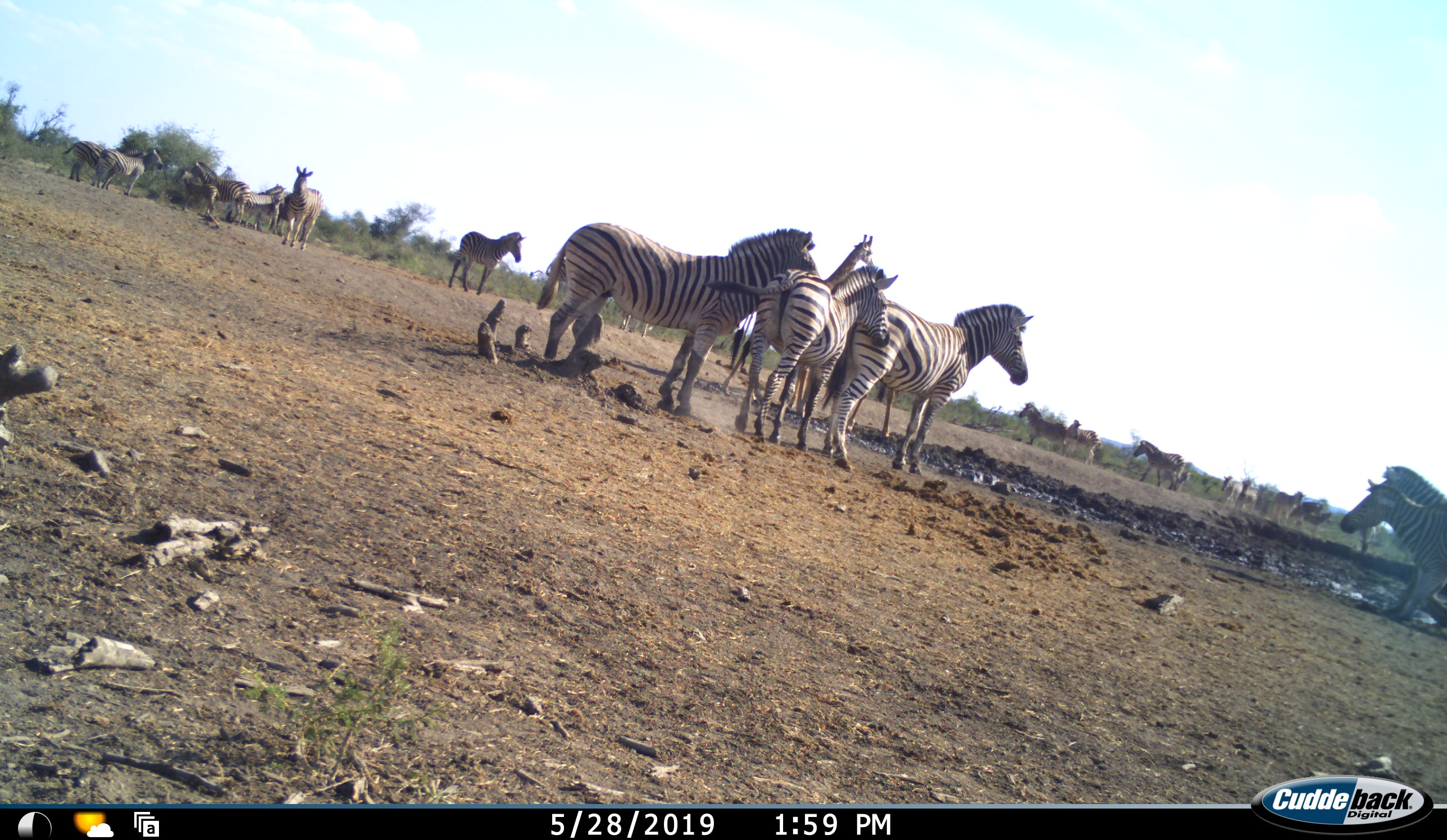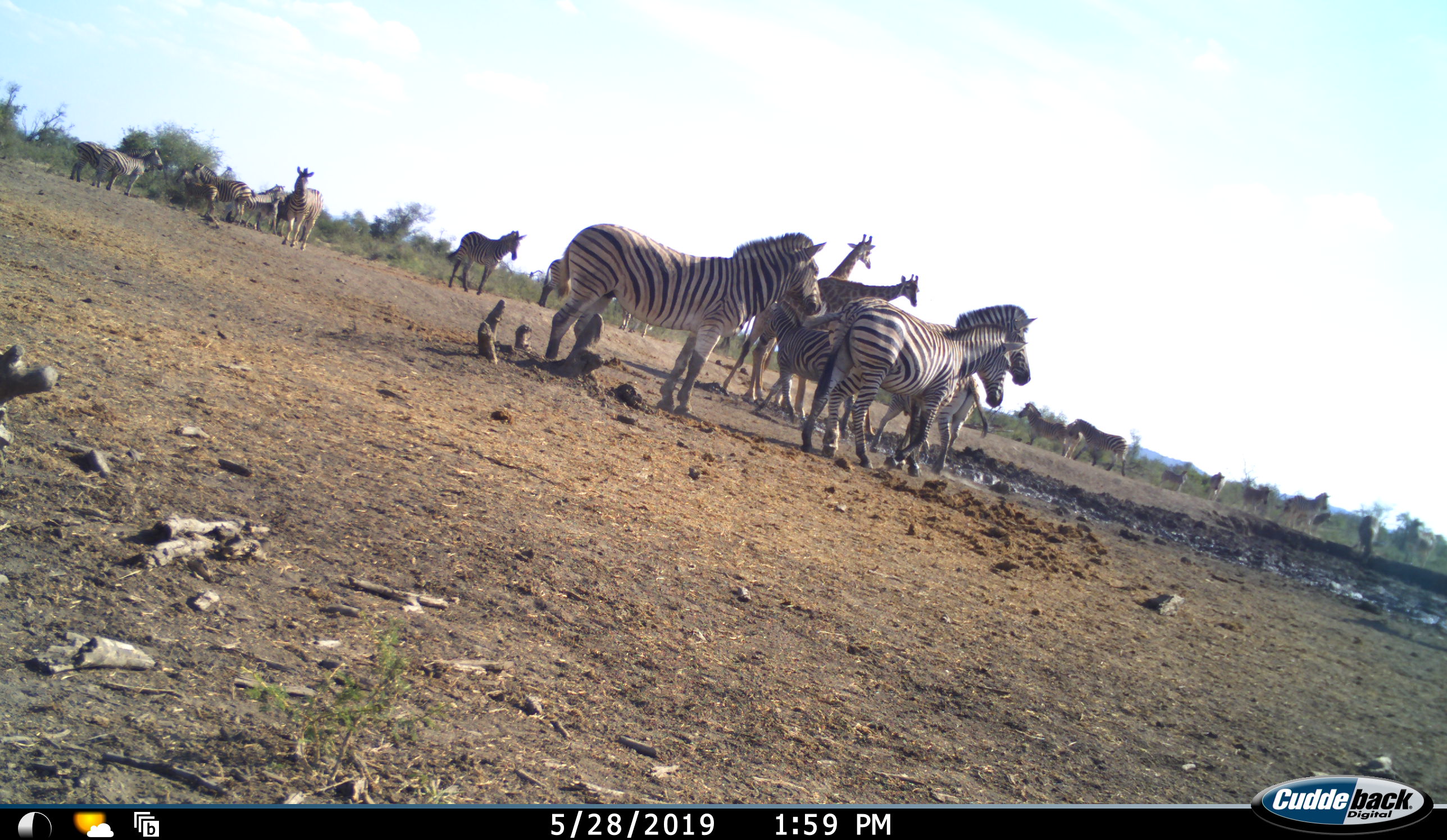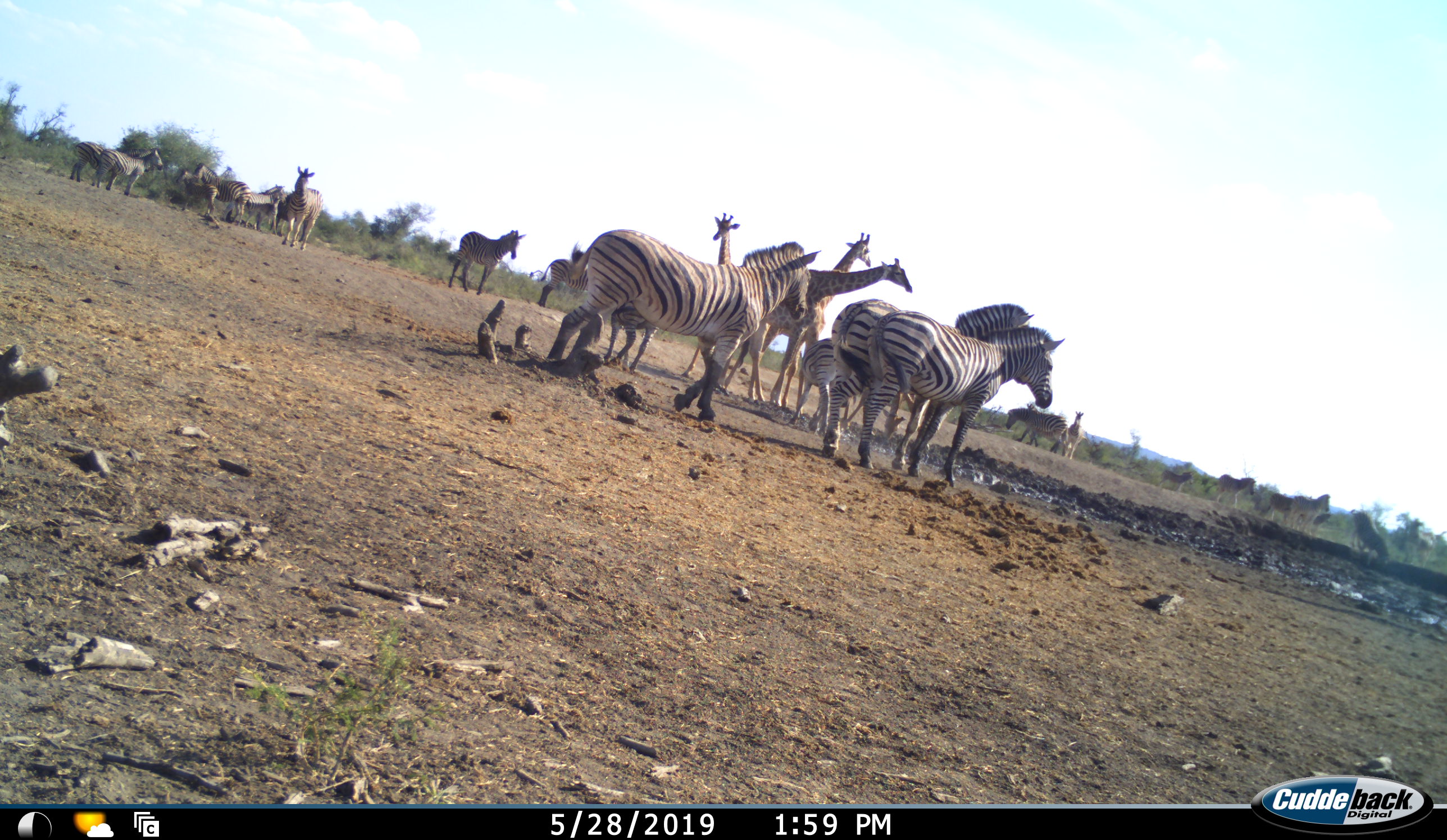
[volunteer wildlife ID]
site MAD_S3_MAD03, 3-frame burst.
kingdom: Animalia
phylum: Chordata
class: Mammalia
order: Artiodactyla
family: Giraffidae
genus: Giraffa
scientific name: Giraffa camelopardalis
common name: giraffe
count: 3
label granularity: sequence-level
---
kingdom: Animalia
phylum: Chordata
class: Mammalia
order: Perissodactyla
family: Equidae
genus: Equus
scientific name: Equus quagga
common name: plains zebra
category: zebraplains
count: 11-50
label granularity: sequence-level